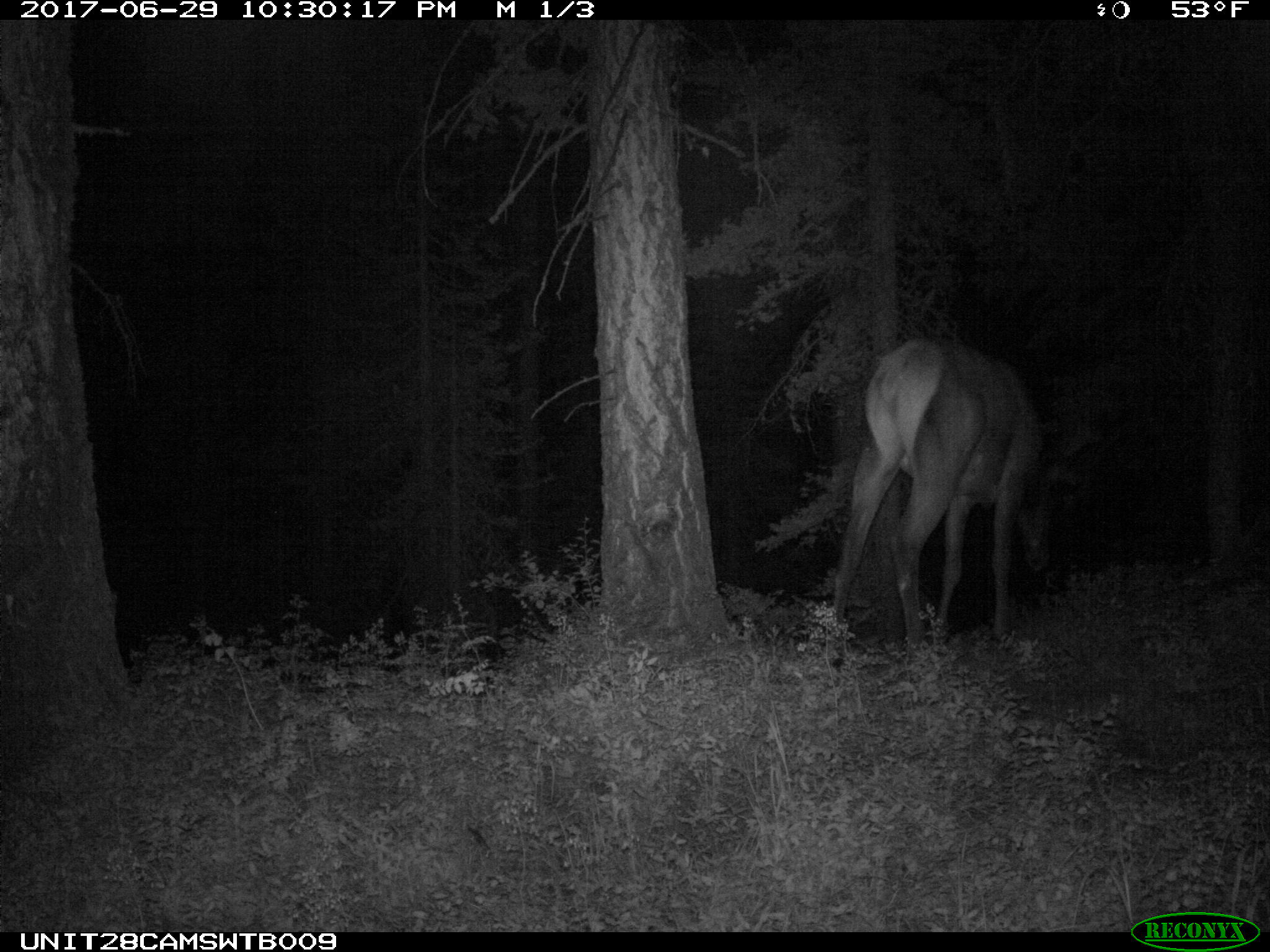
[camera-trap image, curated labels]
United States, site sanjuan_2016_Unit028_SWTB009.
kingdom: Animalia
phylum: Chordata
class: Mammalia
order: Artiodactyla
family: Cervidae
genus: Cervus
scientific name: Cervus elaphus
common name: red deer